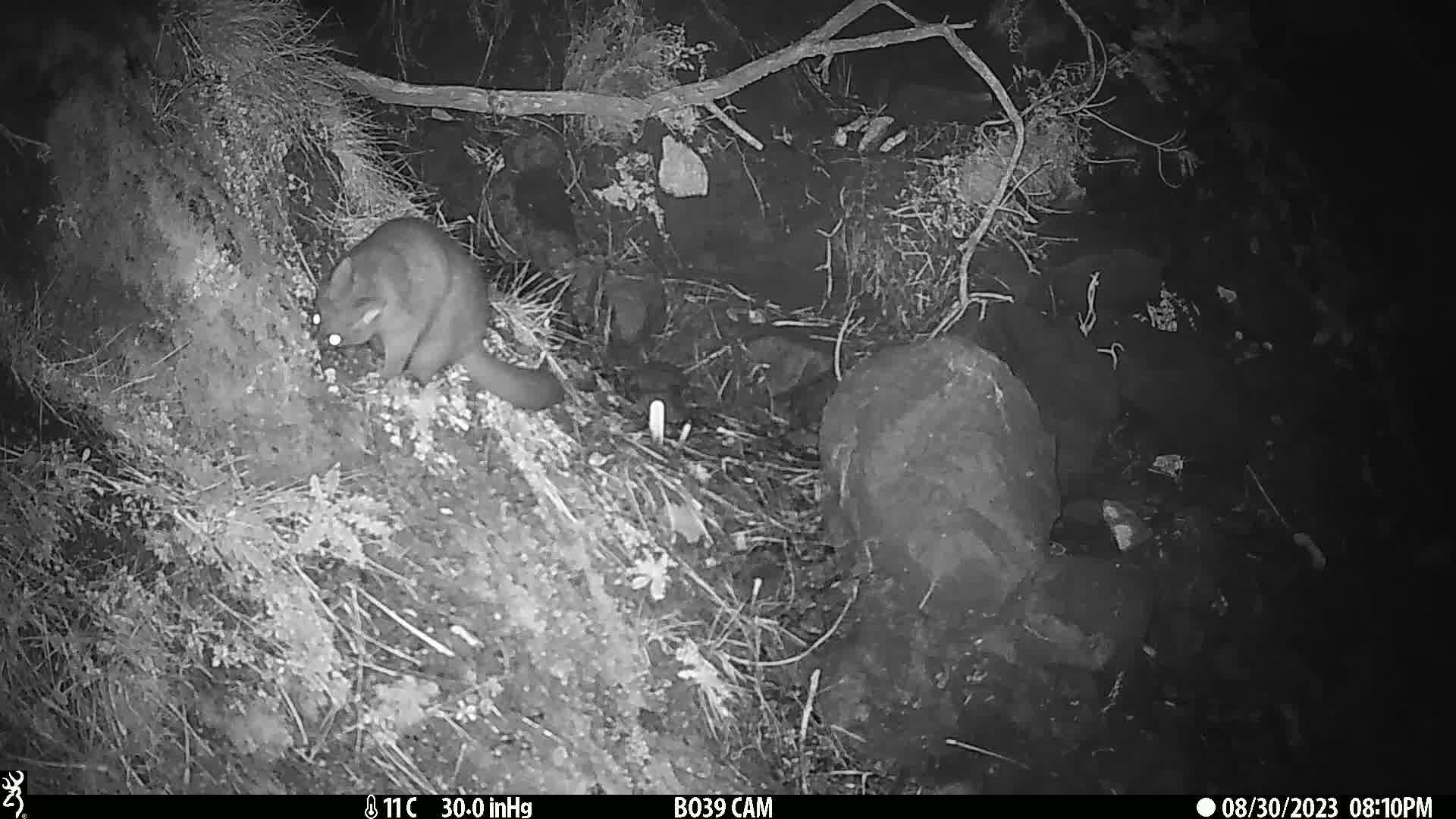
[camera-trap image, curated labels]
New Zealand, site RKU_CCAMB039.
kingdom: Animalia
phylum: Chordata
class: Mammalia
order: Diprotodontia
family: Phalangeridae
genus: Trichosurus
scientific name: Trichosurus vulpecula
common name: common brushtail possum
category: possum